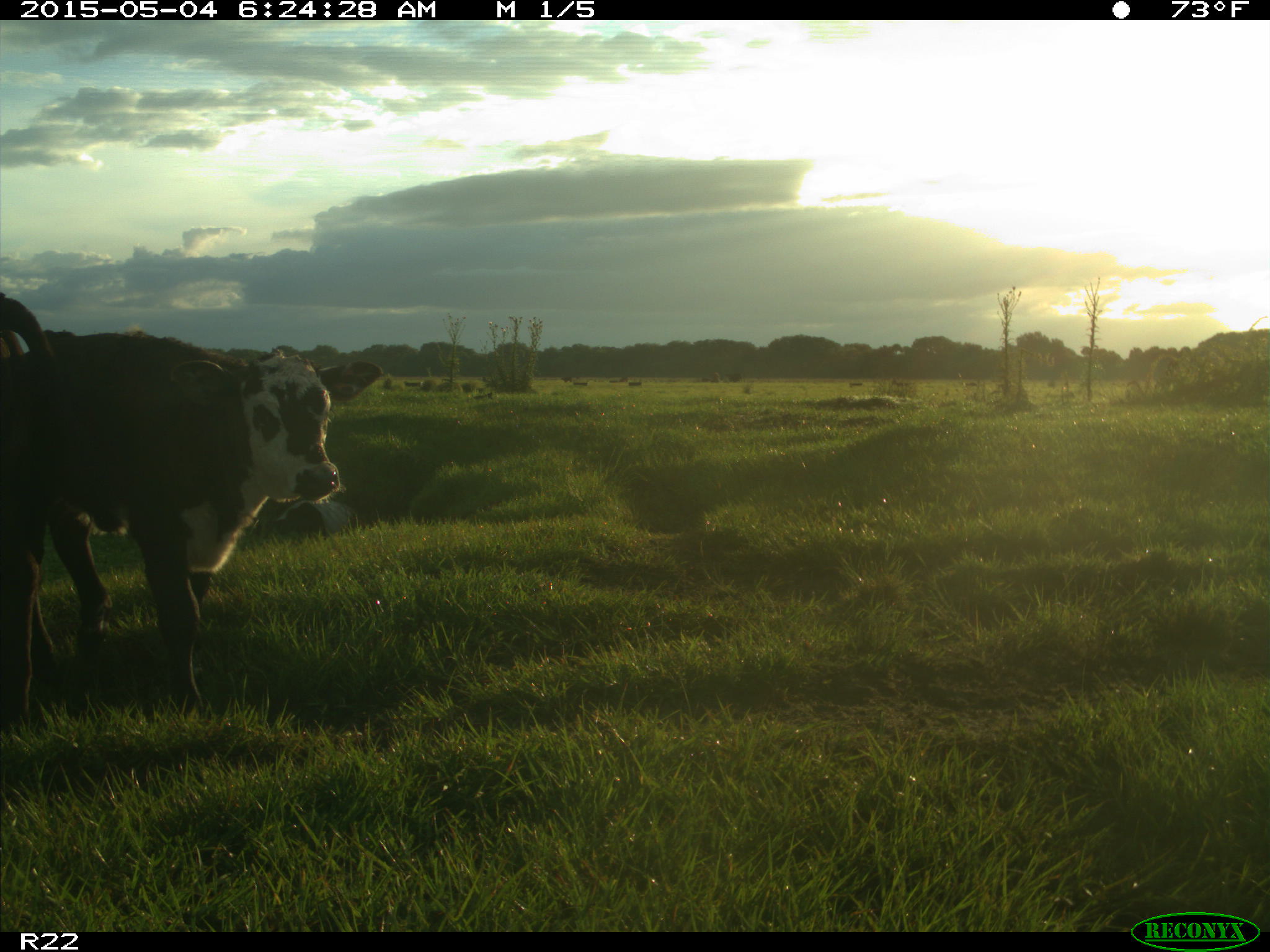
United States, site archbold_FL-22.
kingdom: Animalia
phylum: Chordata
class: Mammalia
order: Artiodactyla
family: Bovidae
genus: Bos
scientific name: Bos taurus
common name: domestic cow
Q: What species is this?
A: Bos taurus (domestic cow).